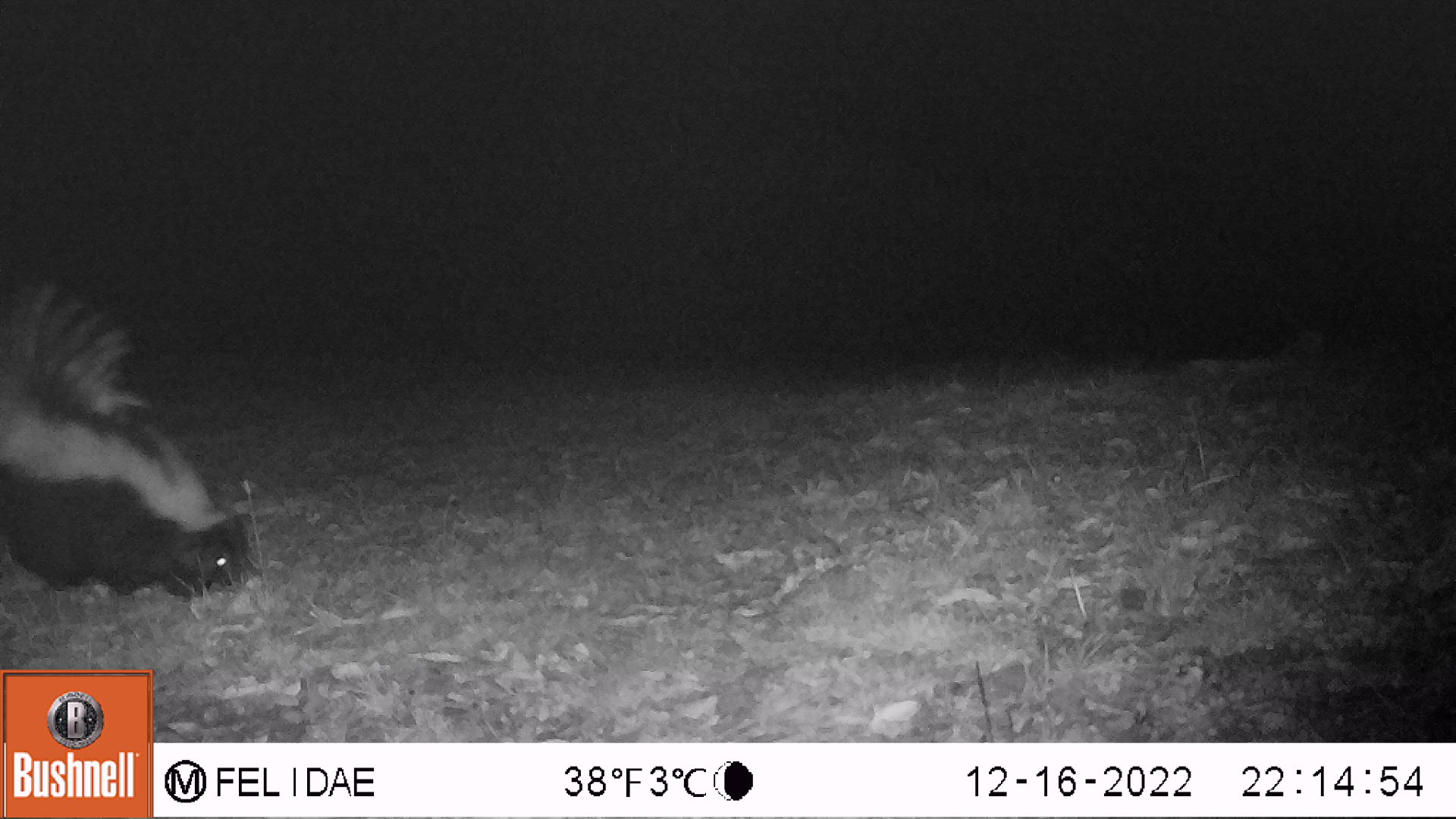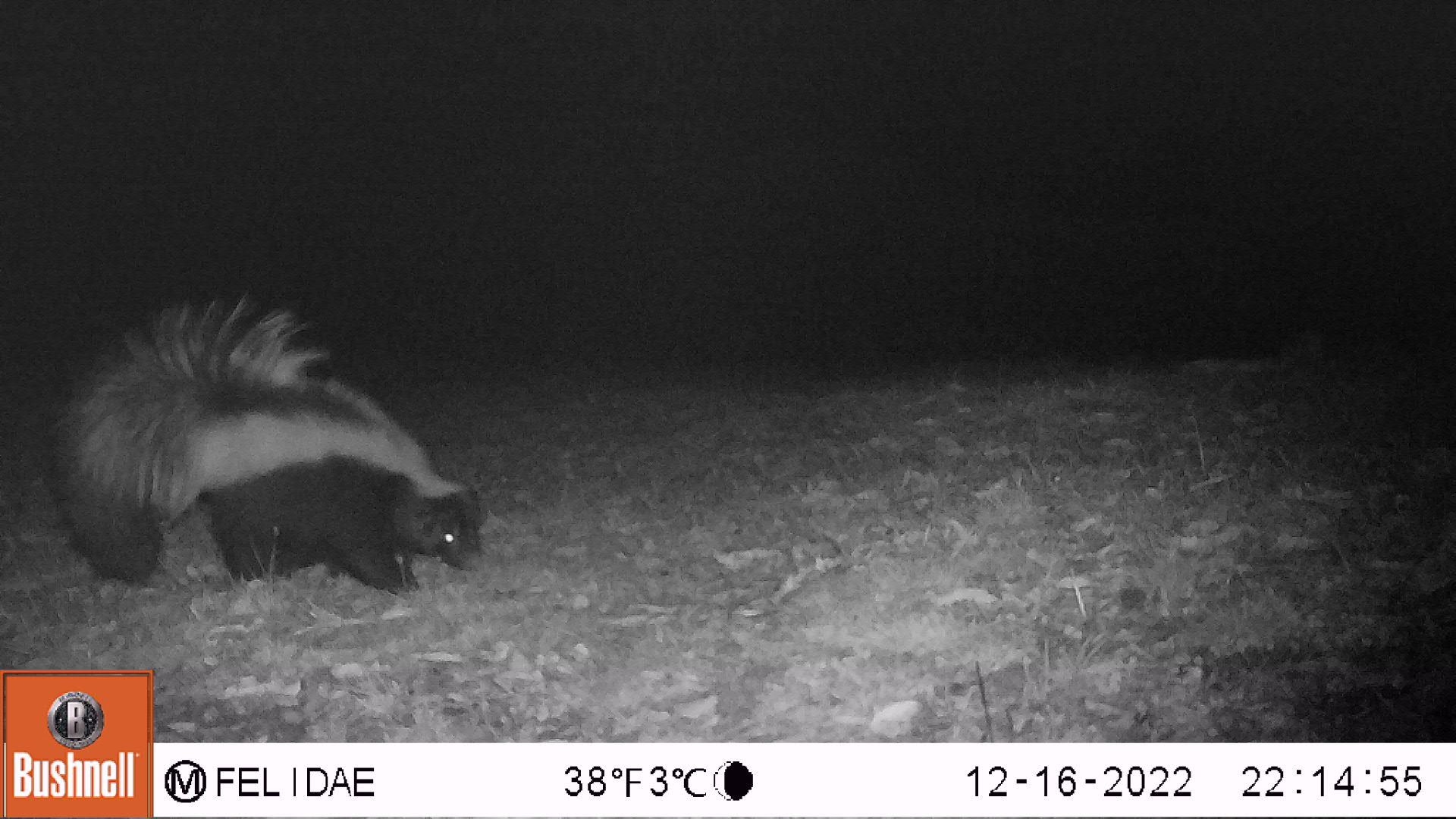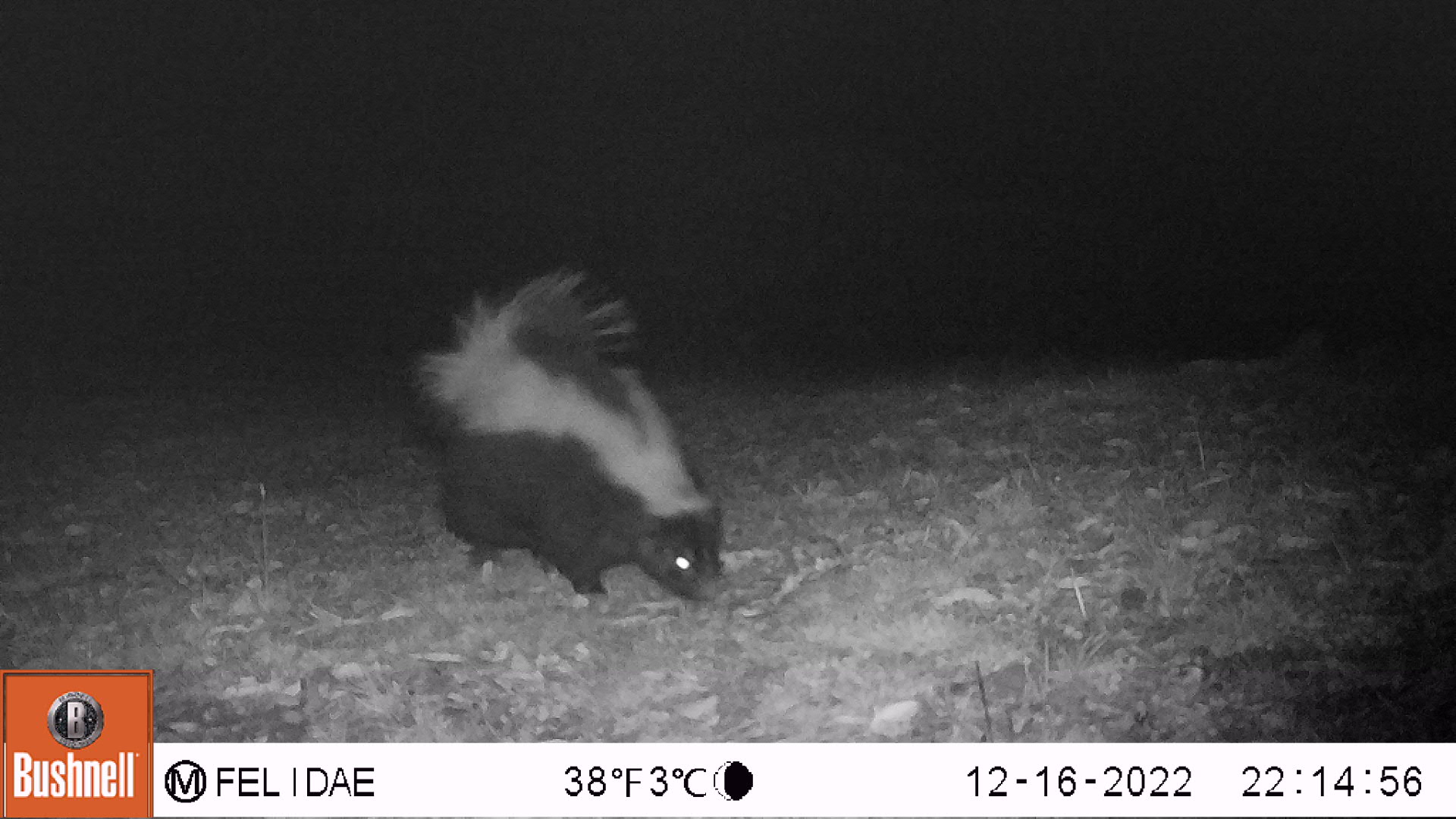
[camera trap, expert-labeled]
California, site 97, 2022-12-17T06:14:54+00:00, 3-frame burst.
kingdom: Animalia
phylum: Chordata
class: Mammalia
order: Carnivora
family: Mephitidae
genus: Mephitis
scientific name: Mephitis mephitis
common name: striped skunk